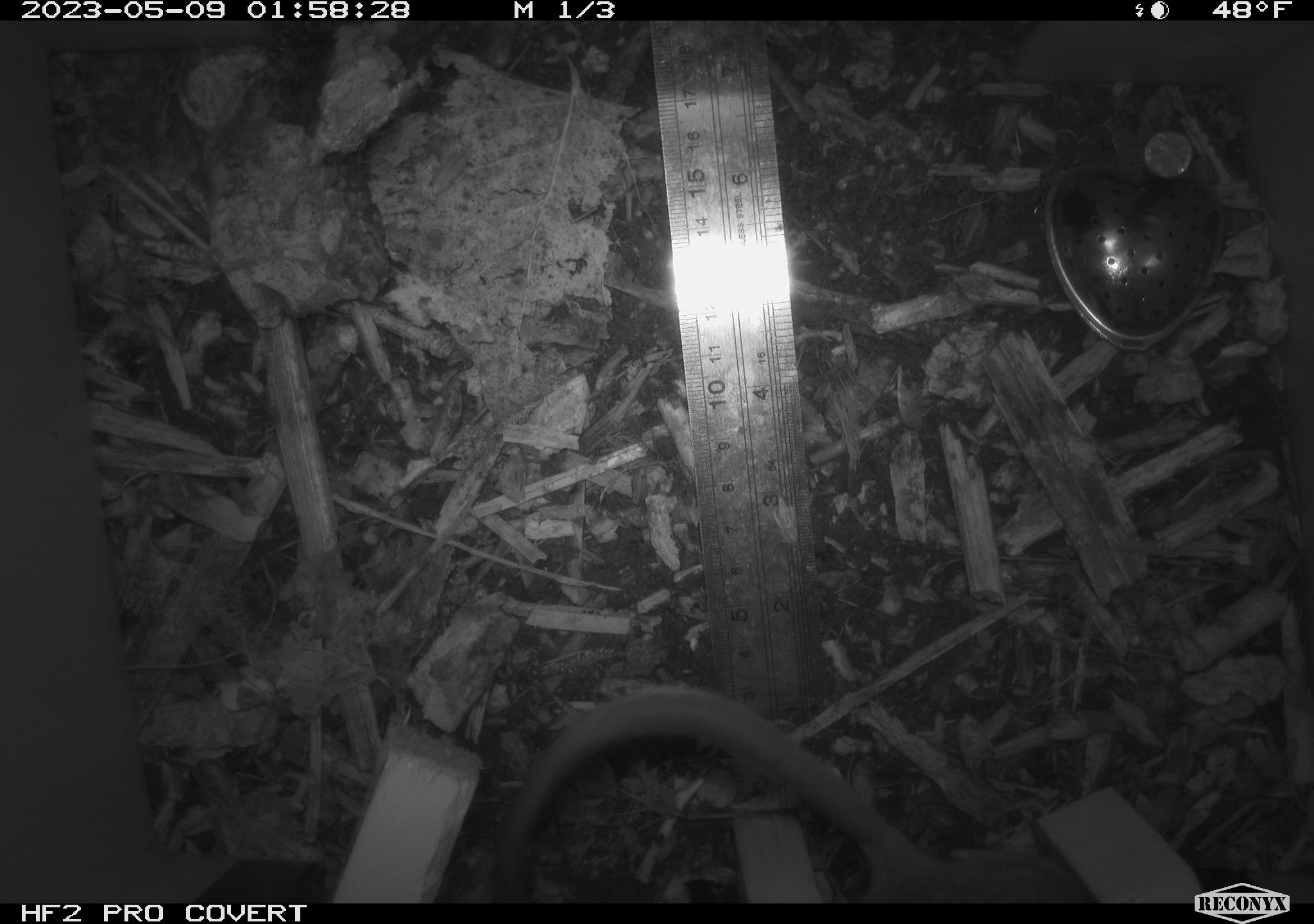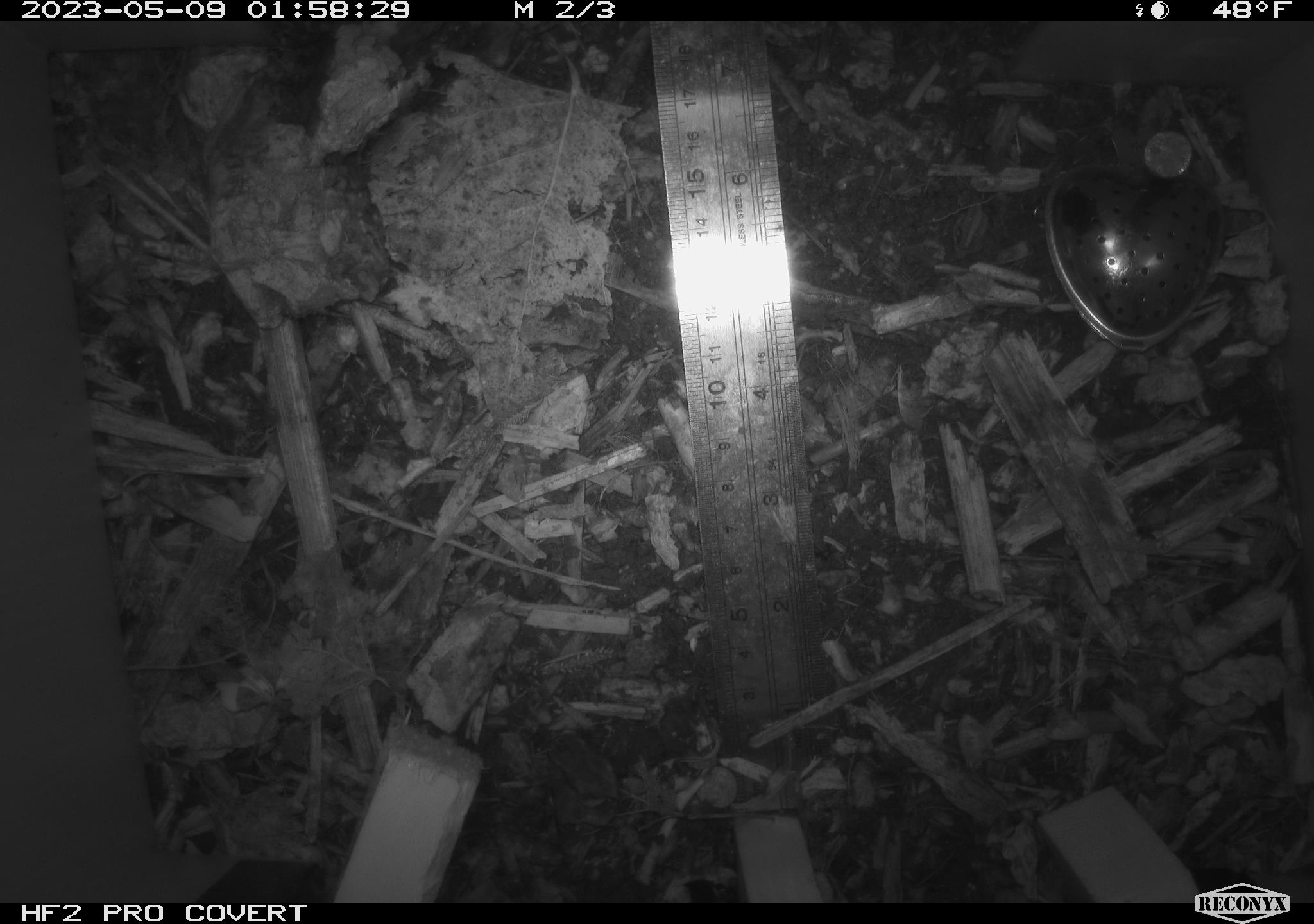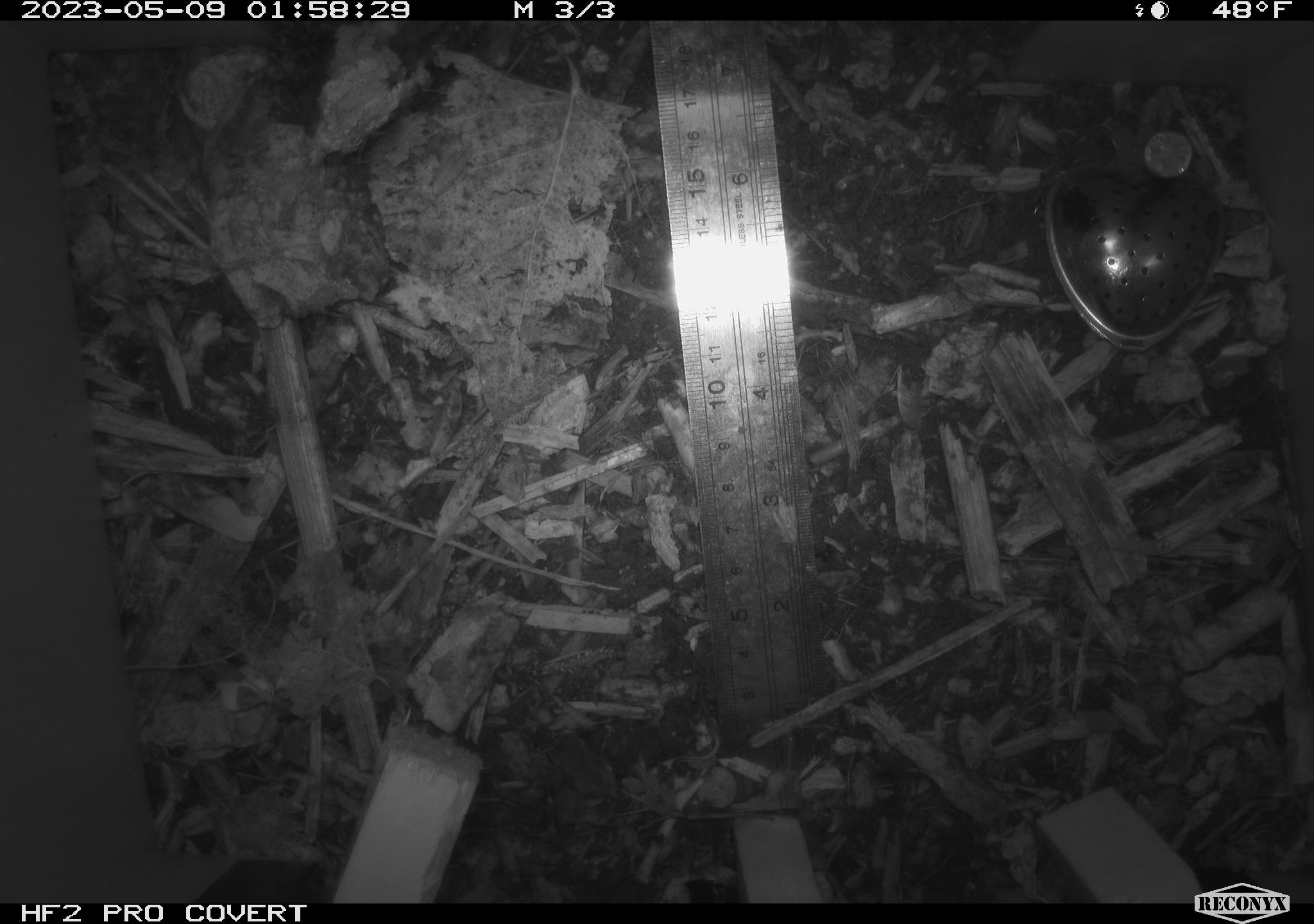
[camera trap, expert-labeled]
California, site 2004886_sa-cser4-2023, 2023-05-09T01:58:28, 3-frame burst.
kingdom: Animalia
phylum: Chordata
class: Mammalia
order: Rodentia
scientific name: Rodentia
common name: mouse species